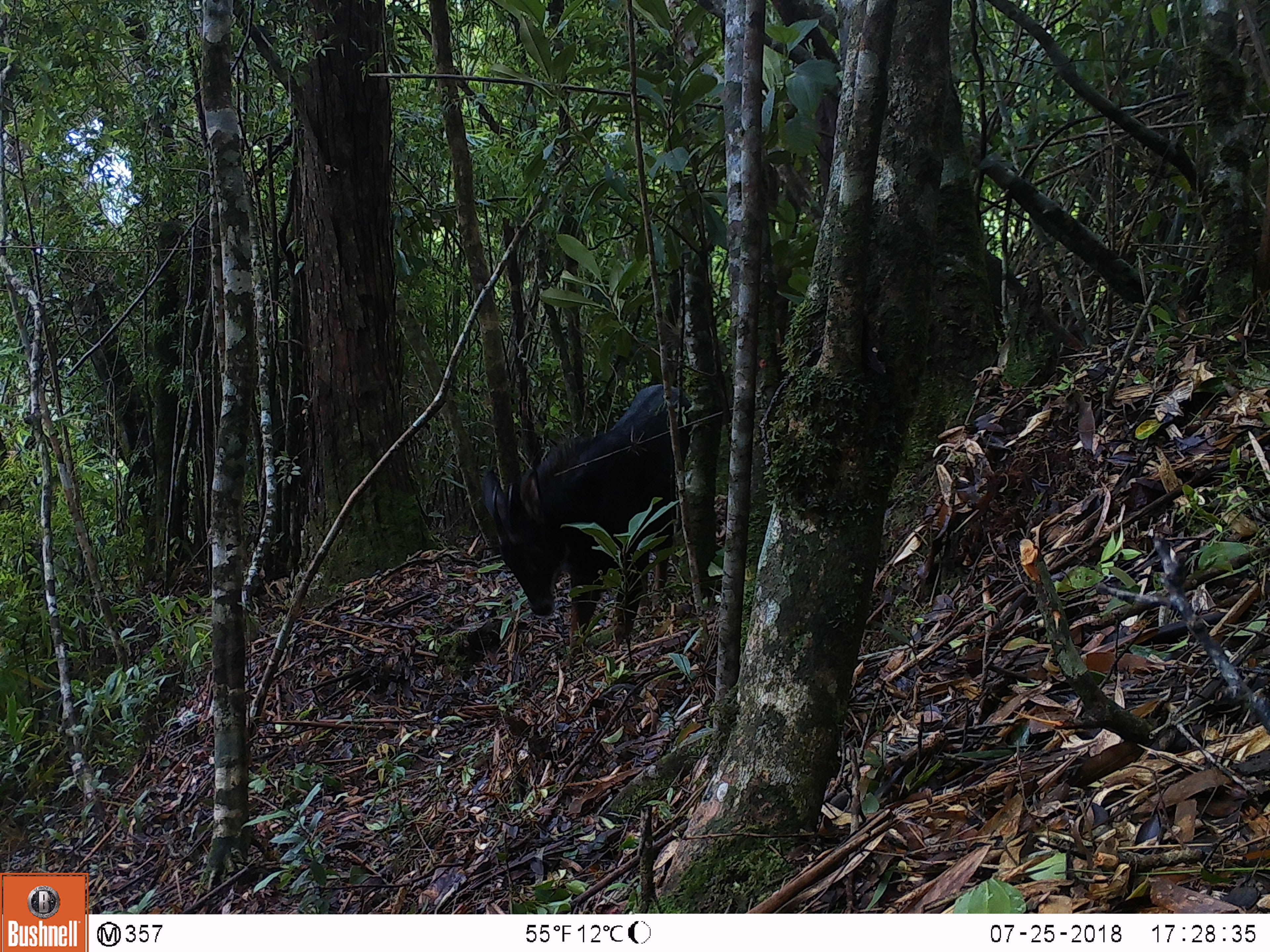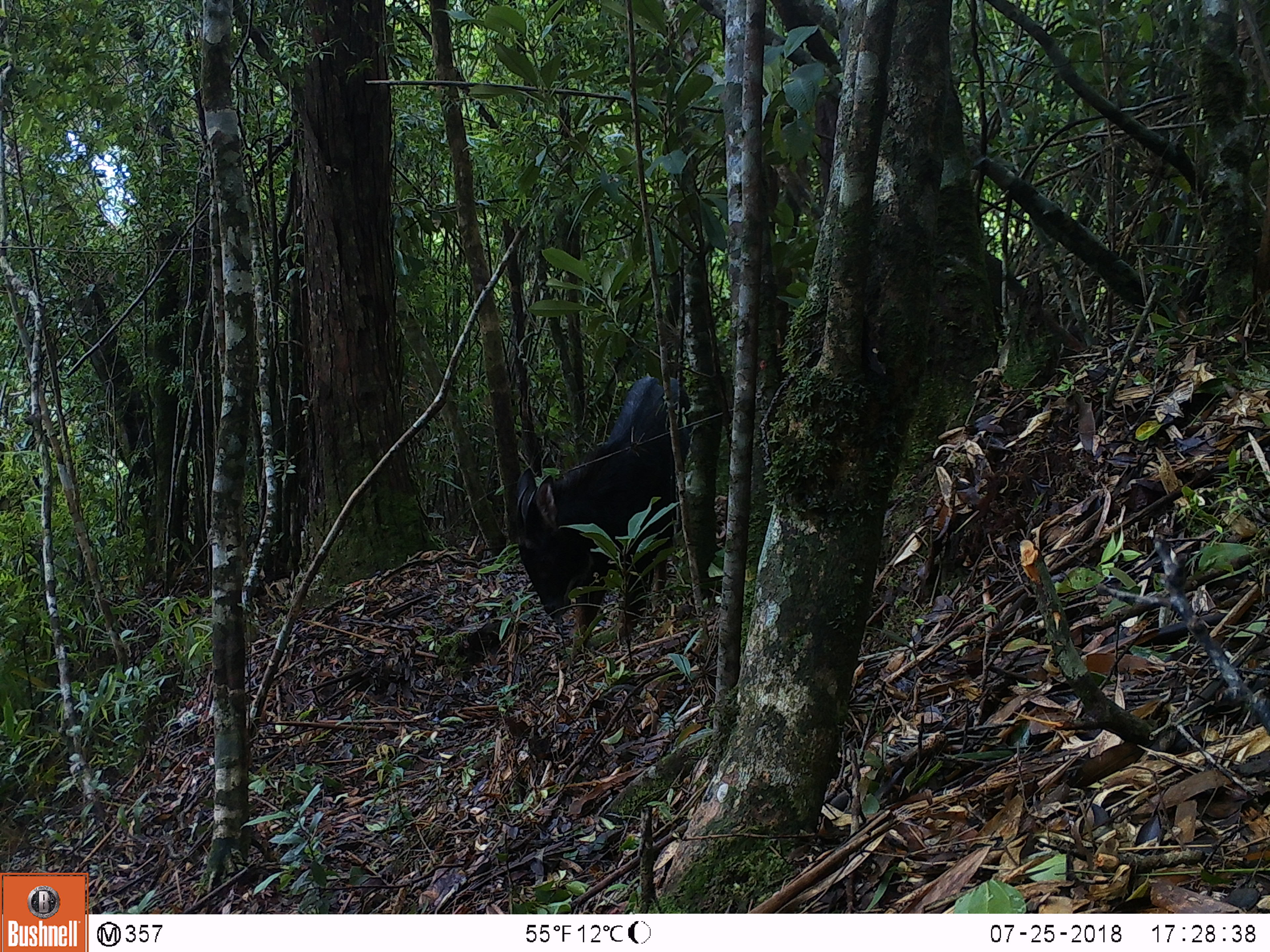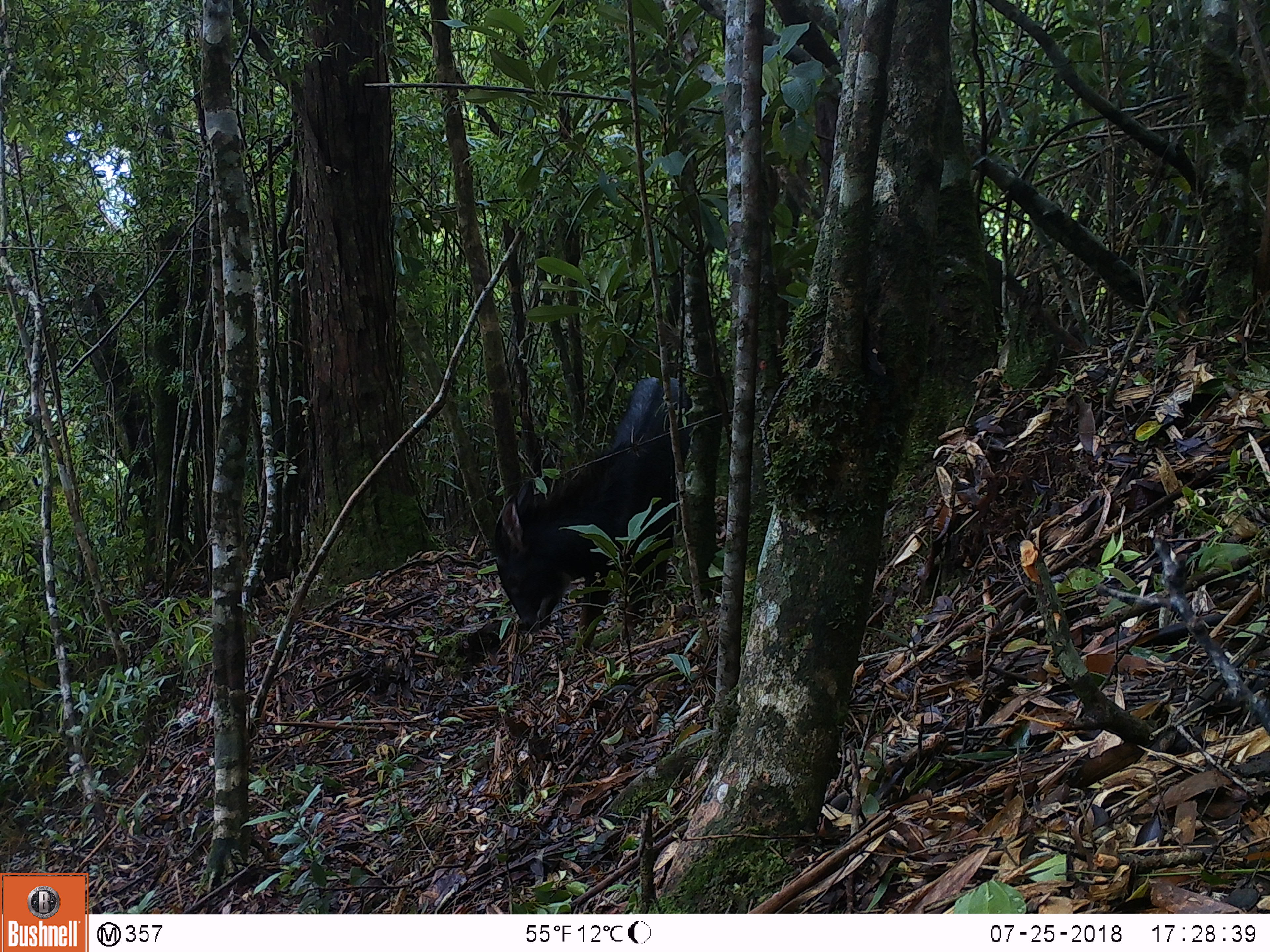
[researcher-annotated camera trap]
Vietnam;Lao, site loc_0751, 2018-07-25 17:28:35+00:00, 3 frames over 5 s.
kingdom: Animalia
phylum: Chordata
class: Mammalia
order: Artiodactyla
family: Bovidae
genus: Capricornis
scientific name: Capricornis sumatraensis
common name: chinese serow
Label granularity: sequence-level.